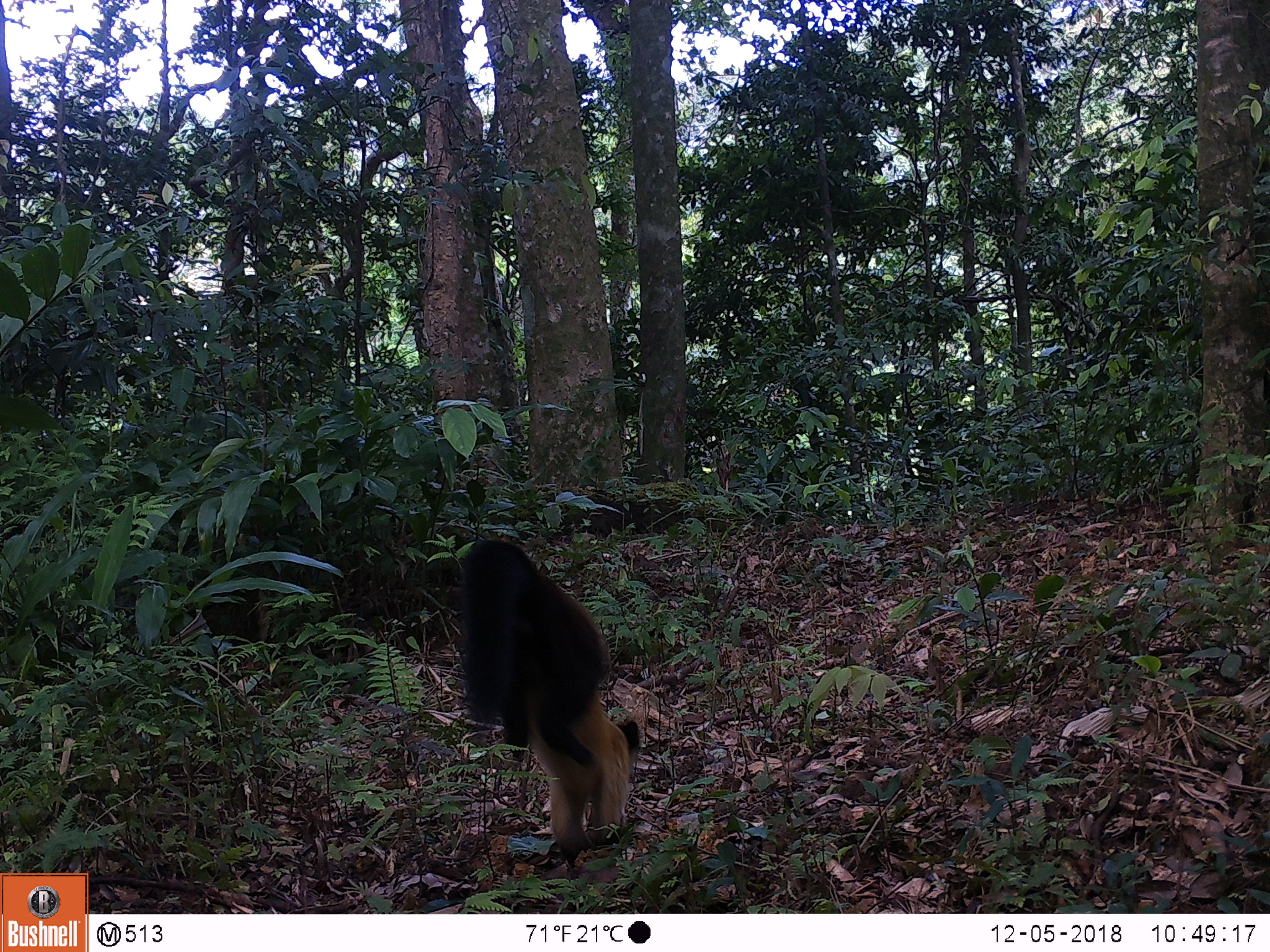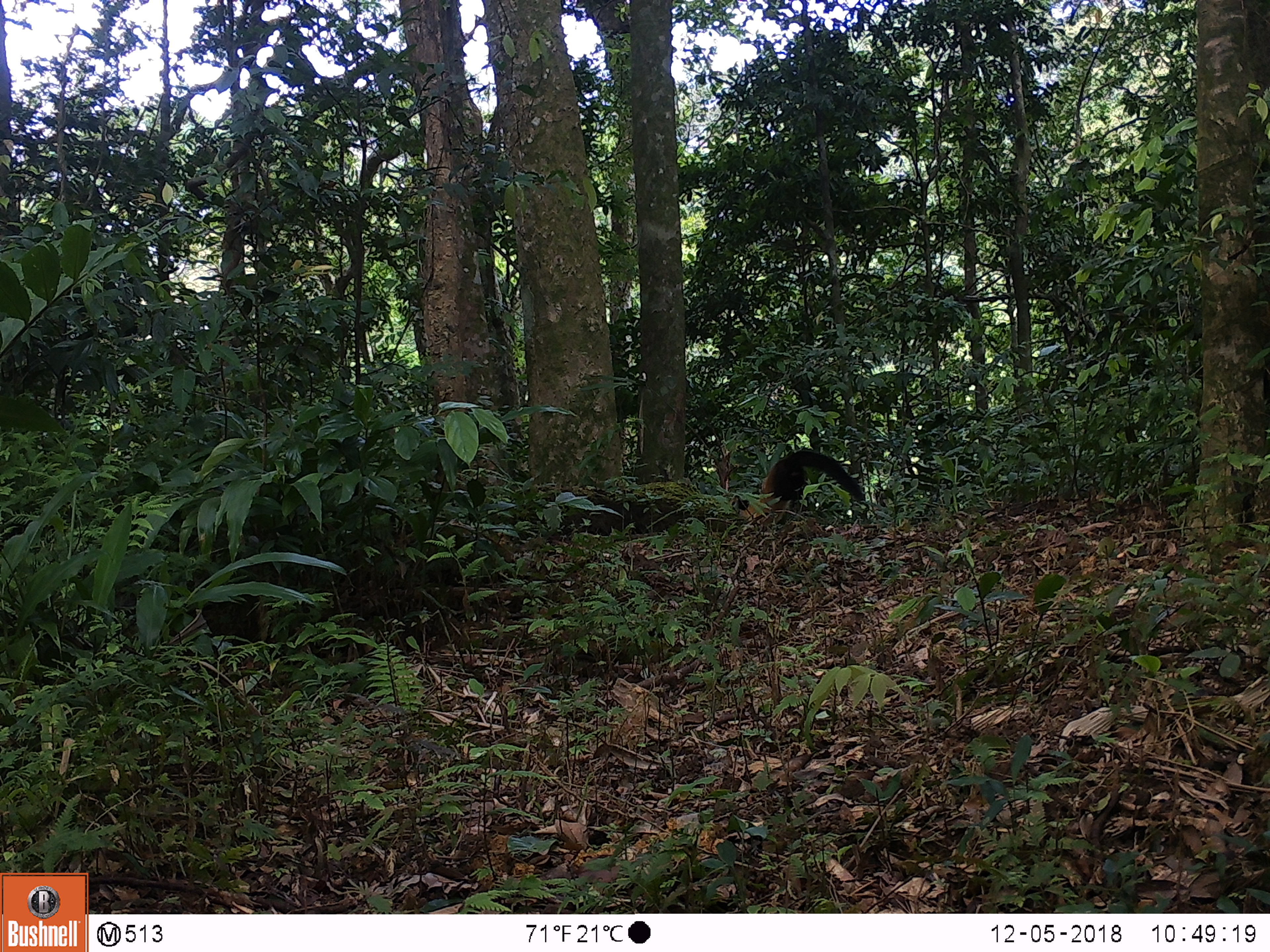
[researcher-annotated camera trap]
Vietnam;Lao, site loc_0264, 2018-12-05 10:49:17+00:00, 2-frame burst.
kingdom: Animalia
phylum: Chordata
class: Mammalia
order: Carnivora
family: Mustelidae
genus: Martes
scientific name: Martes flavigula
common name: yellow-throated marten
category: yellow throated marten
Yellow throated marten (yellow-throated marten) (Martes flavigula). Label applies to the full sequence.